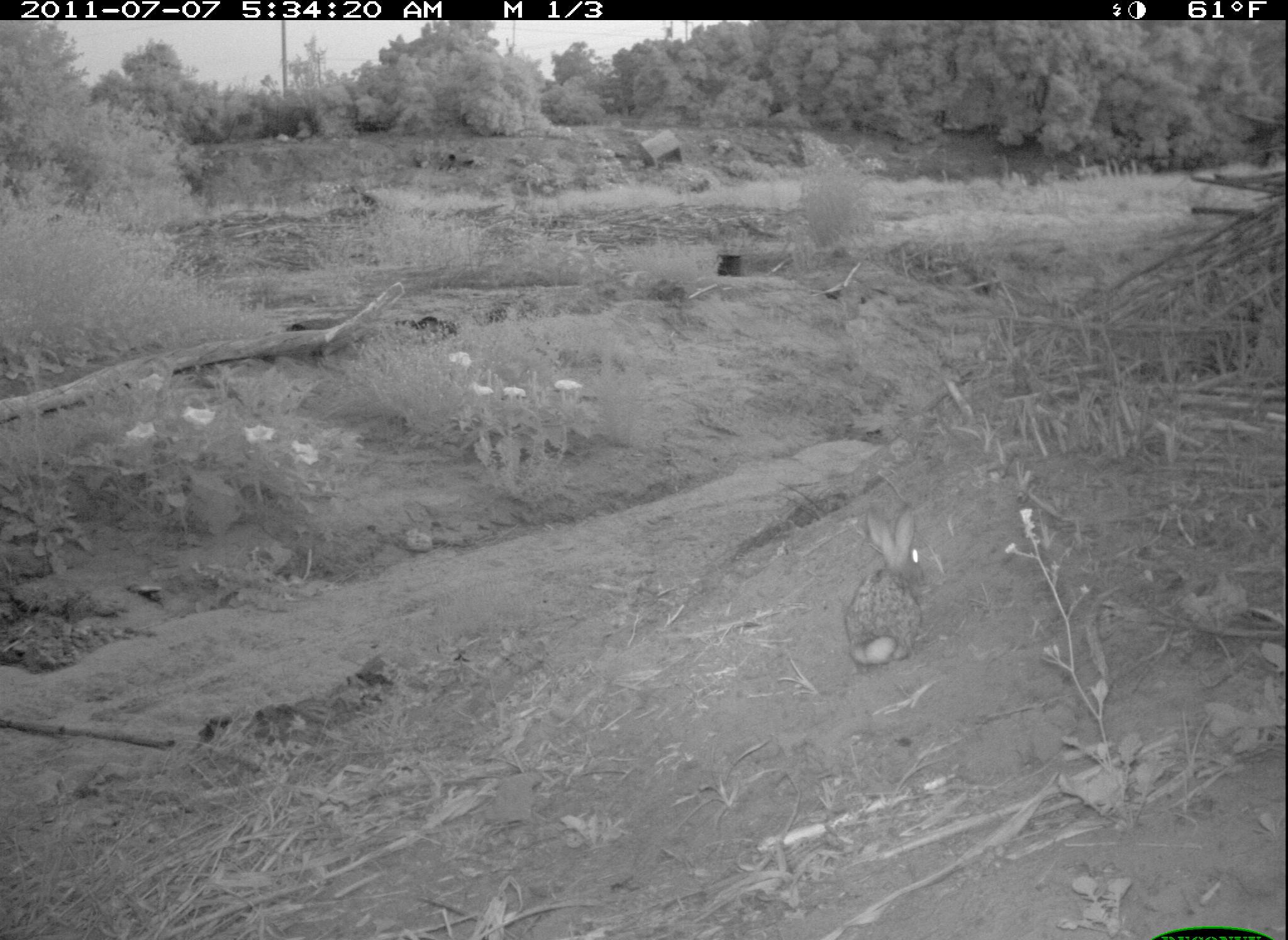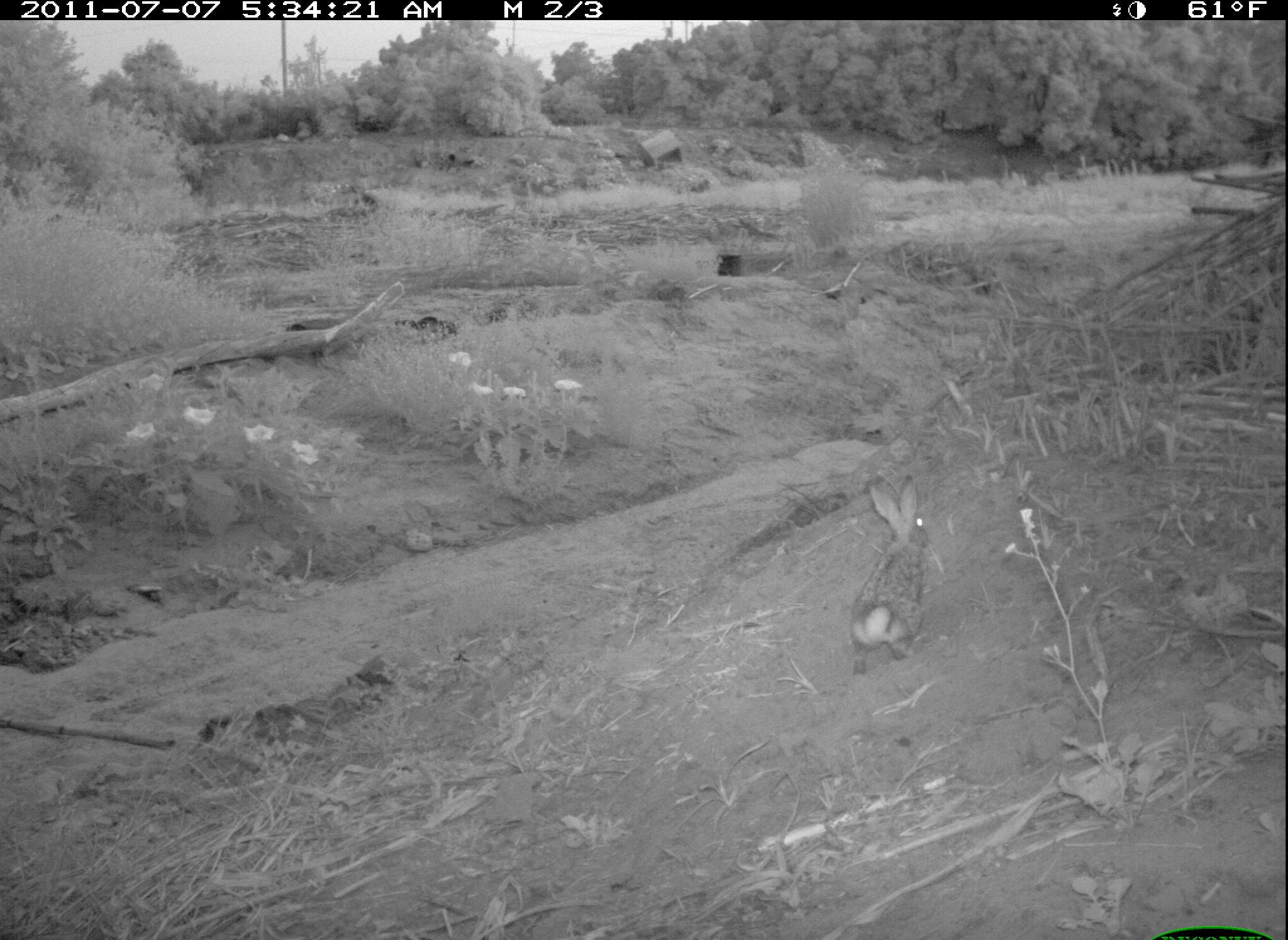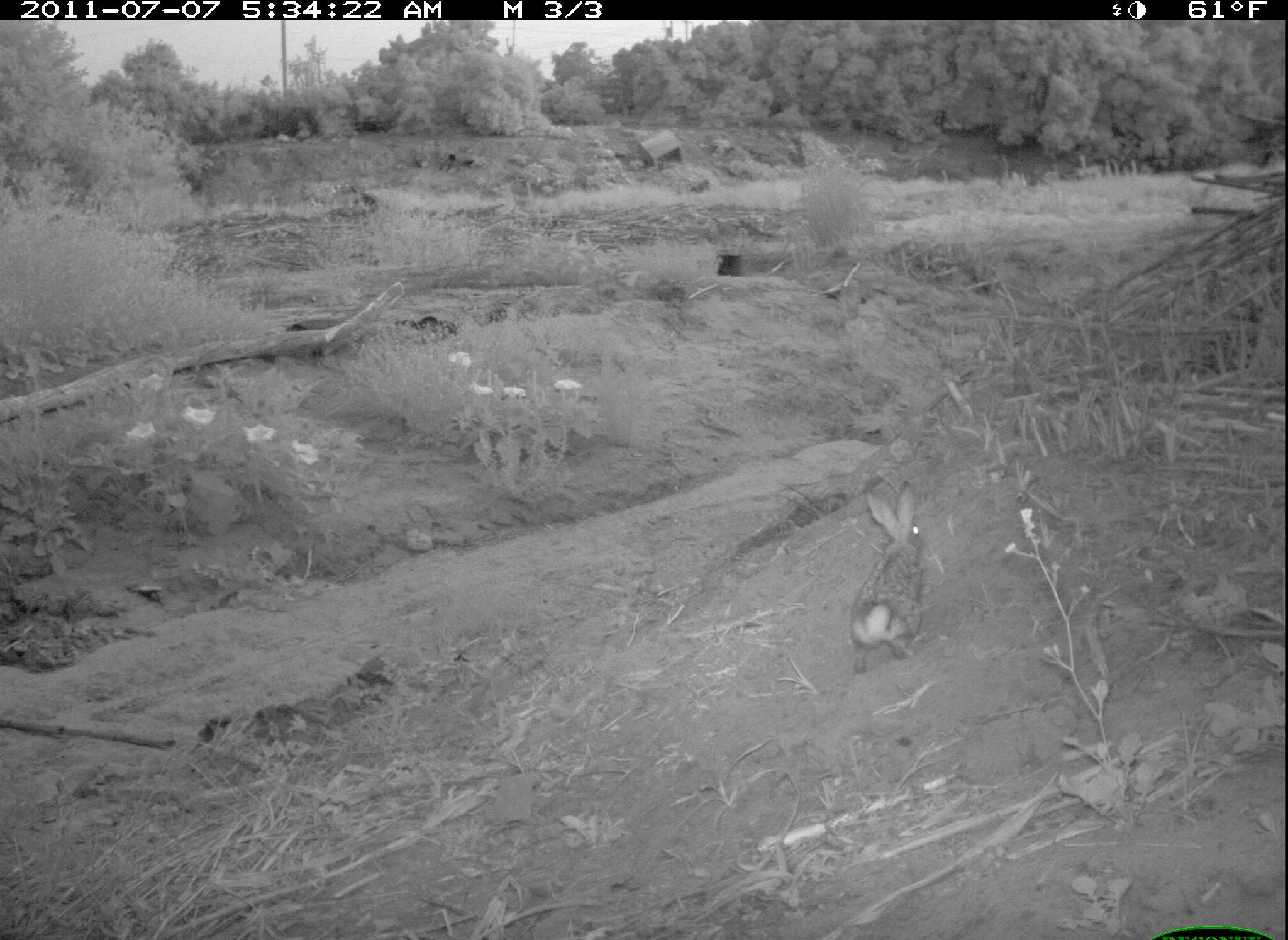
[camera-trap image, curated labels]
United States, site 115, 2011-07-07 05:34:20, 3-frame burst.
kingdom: Animalia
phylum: Chordata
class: Mammalia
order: Lagomorpha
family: Leporidae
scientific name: Leporidae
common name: rabbits and hares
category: rabbit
Rabbit (rabbits and hares) (Leporidae).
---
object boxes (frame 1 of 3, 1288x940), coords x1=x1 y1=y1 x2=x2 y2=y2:
rabbit: x1=832 y1=493 x2=960 y2=696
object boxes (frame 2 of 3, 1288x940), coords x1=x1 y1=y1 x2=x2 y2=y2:
rabbit: x1=847 y1=474 x2=934 y2=675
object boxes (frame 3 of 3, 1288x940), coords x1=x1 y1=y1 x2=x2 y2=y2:
rabbit: x1=831 y1=475 x2=932 y2=681